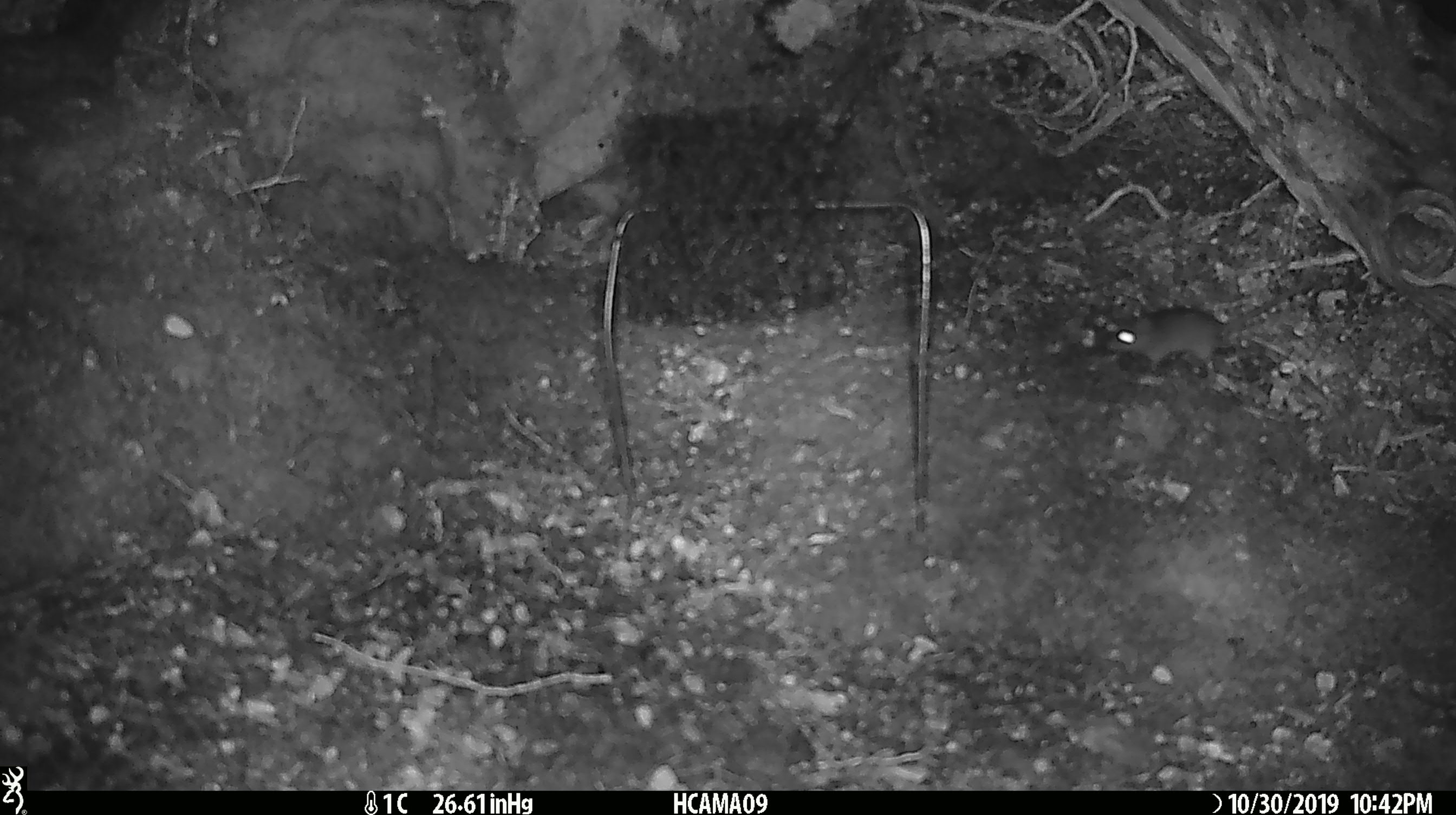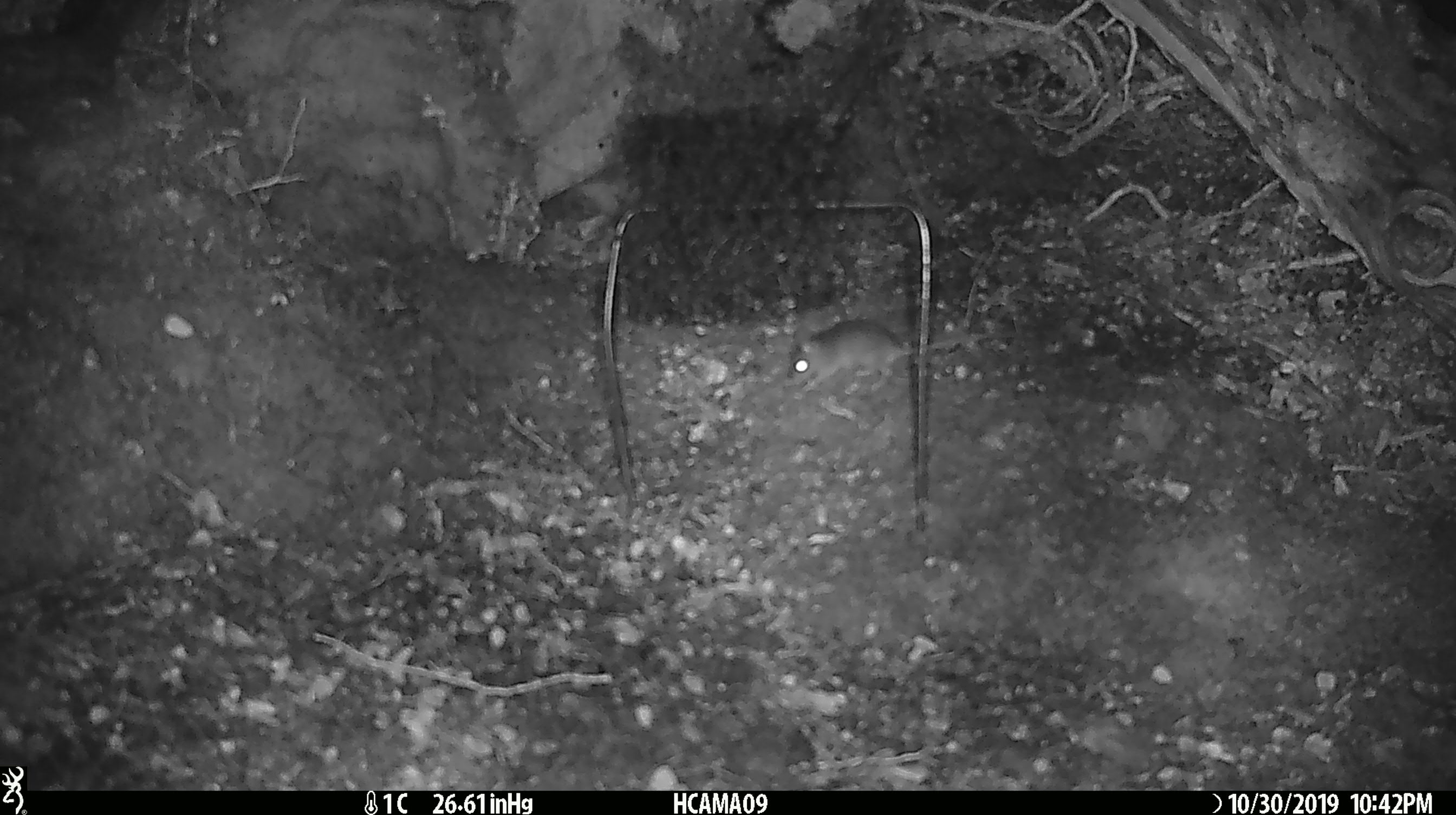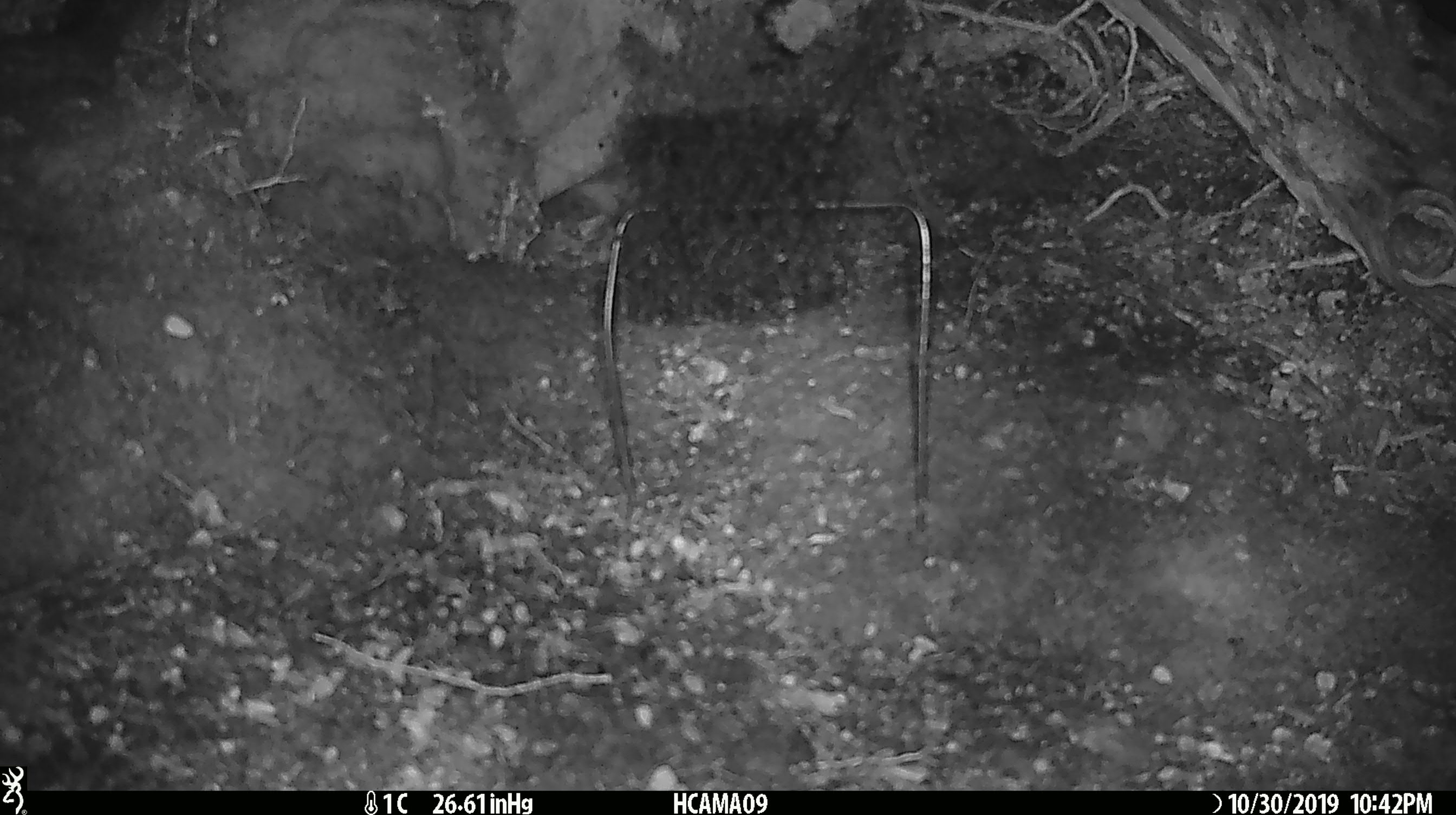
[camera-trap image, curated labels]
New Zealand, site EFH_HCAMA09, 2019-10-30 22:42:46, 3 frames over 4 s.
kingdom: Animalia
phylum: Chordata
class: Mammalia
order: Rodentia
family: Muridae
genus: Mus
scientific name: Mus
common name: mouse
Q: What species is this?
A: Mouse (Mus).